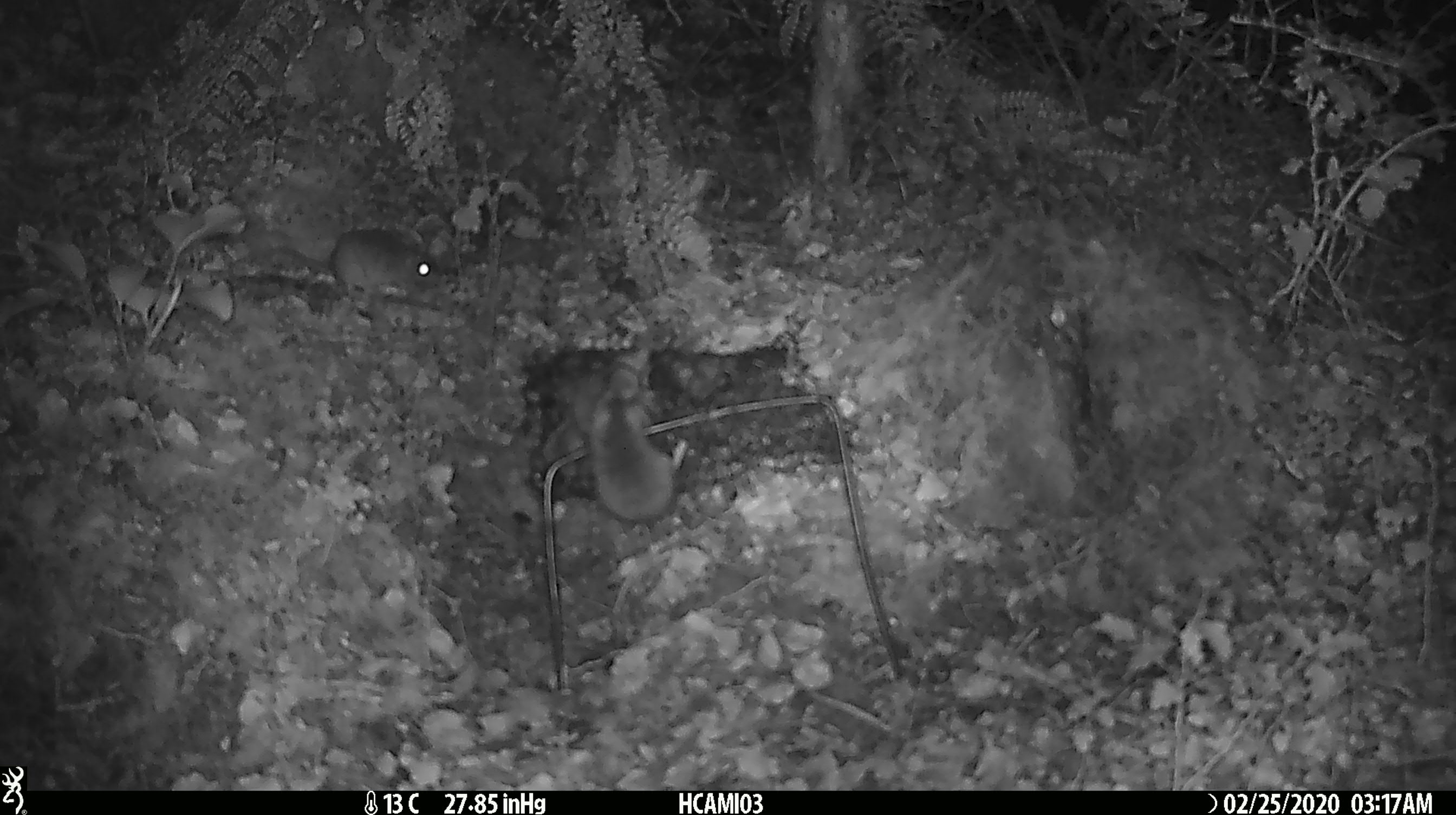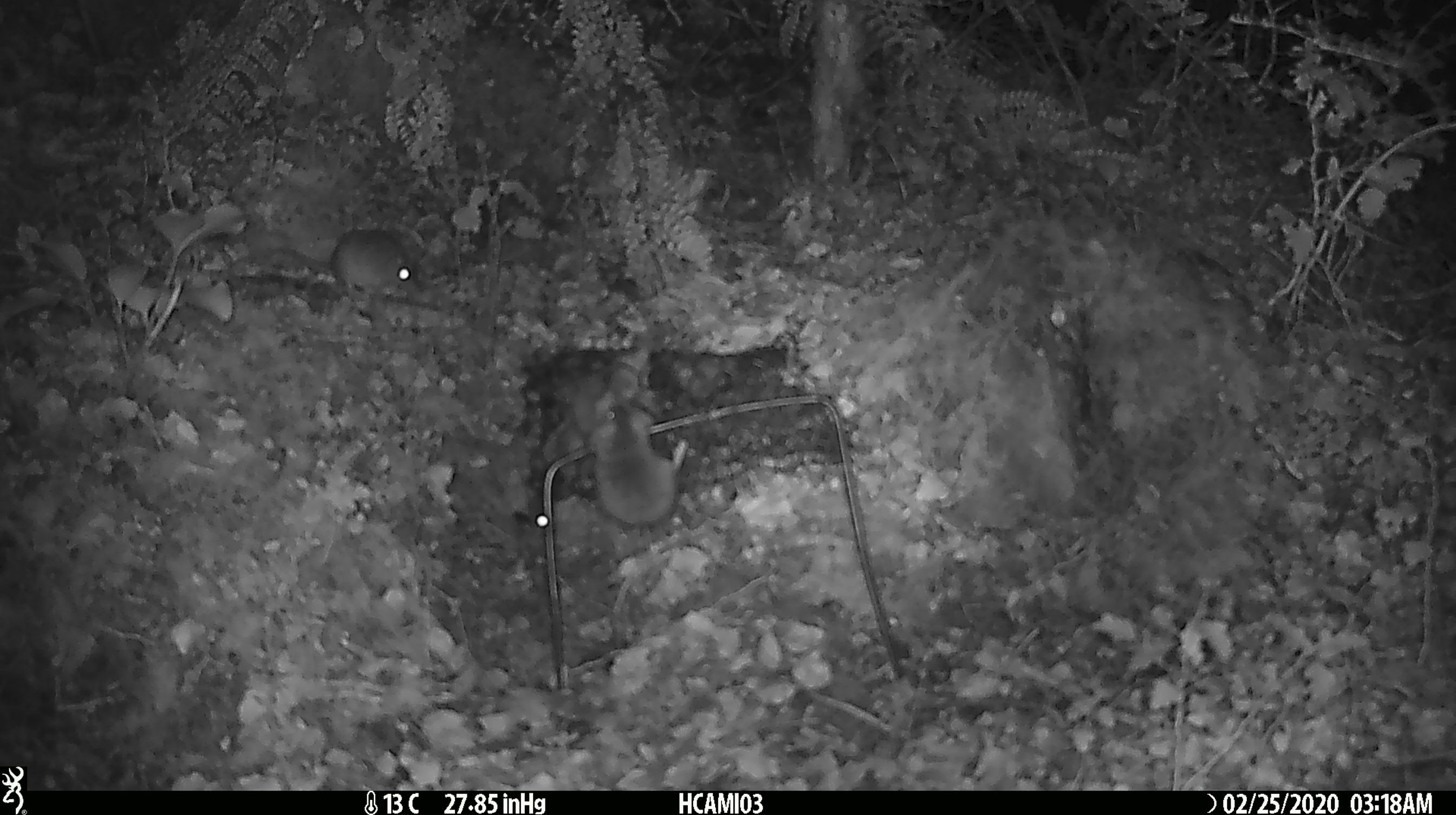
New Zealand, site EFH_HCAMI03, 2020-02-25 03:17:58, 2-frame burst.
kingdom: Animalia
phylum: Chordata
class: Mammalia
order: Rodentia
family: Muridae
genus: Mus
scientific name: Mus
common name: mouse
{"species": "mouse (Mus)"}